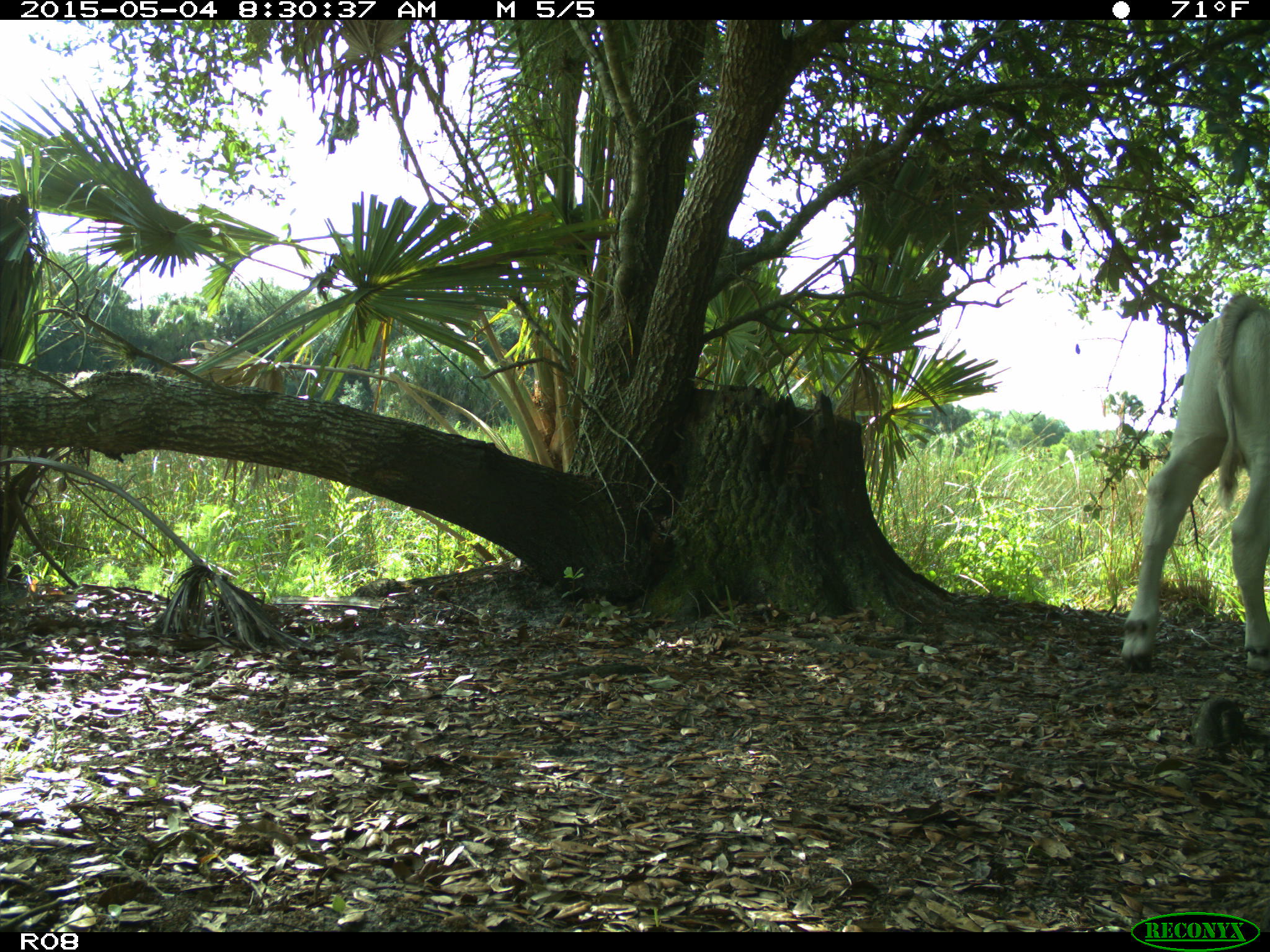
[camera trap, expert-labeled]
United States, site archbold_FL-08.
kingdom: Animalia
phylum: Chordata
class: Mammalia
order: Artiodactyla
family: Bovidae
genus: Bos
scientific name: Bos taurus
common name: domestic cow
Bos taurus (domestic cow).